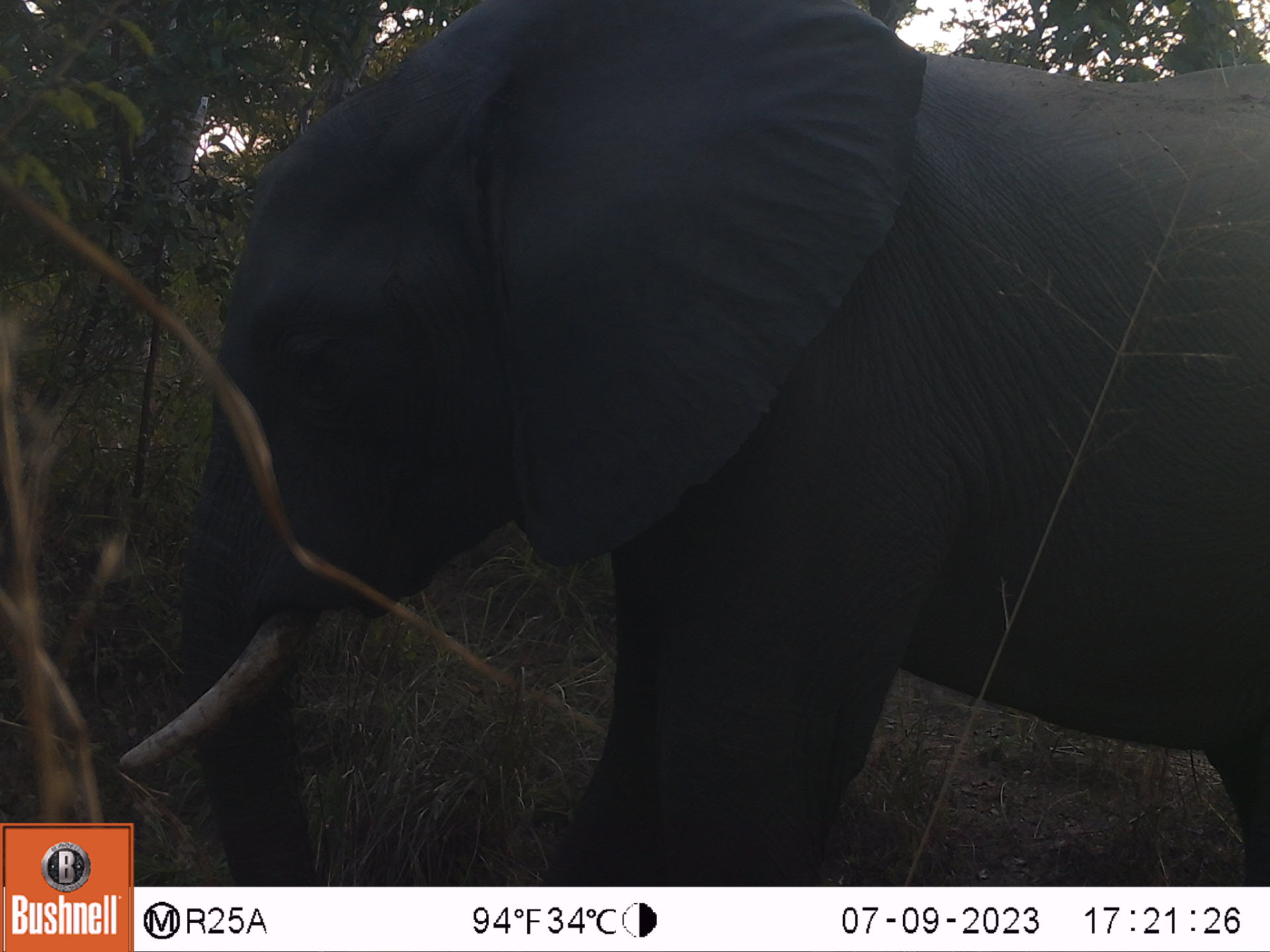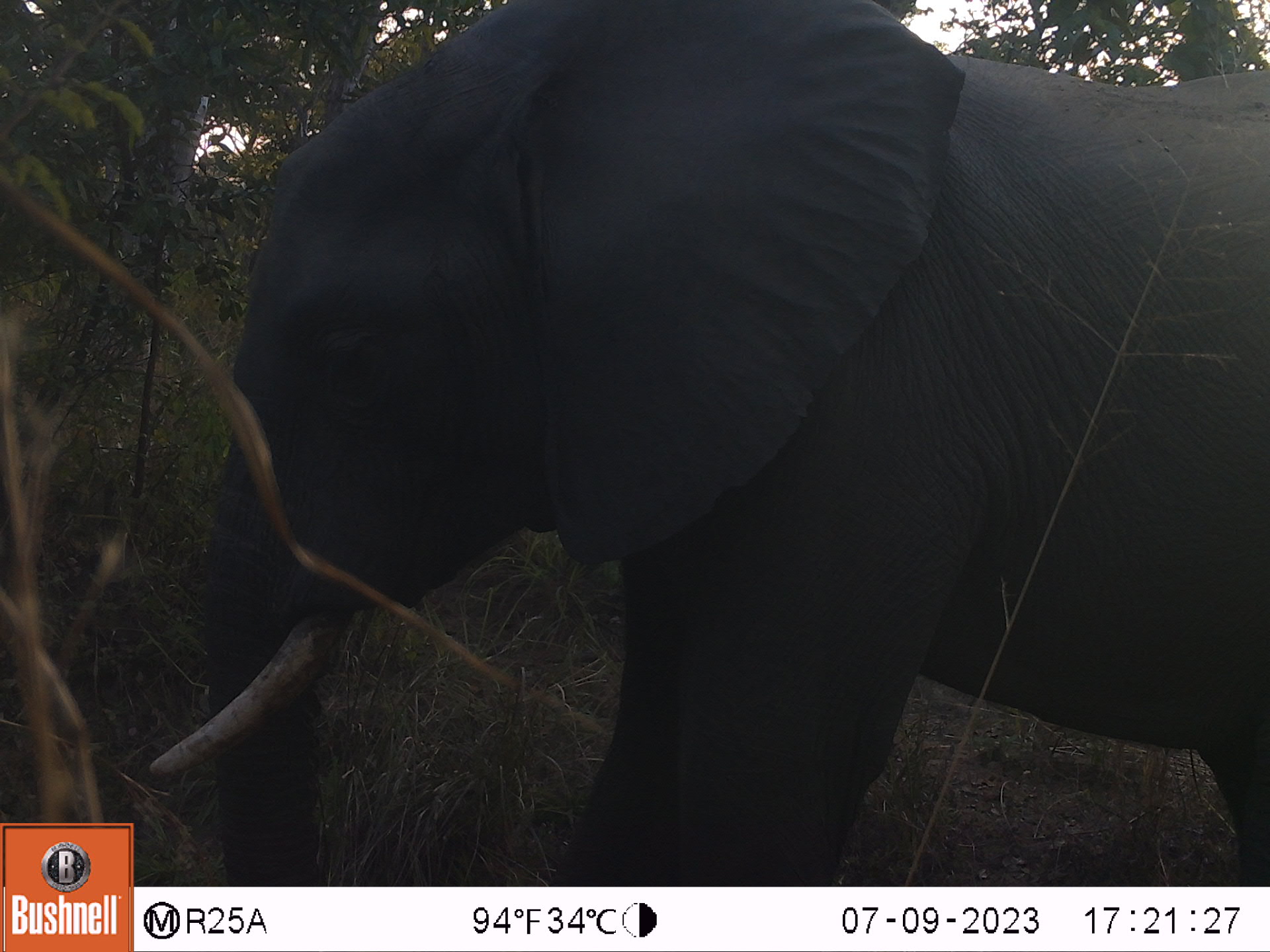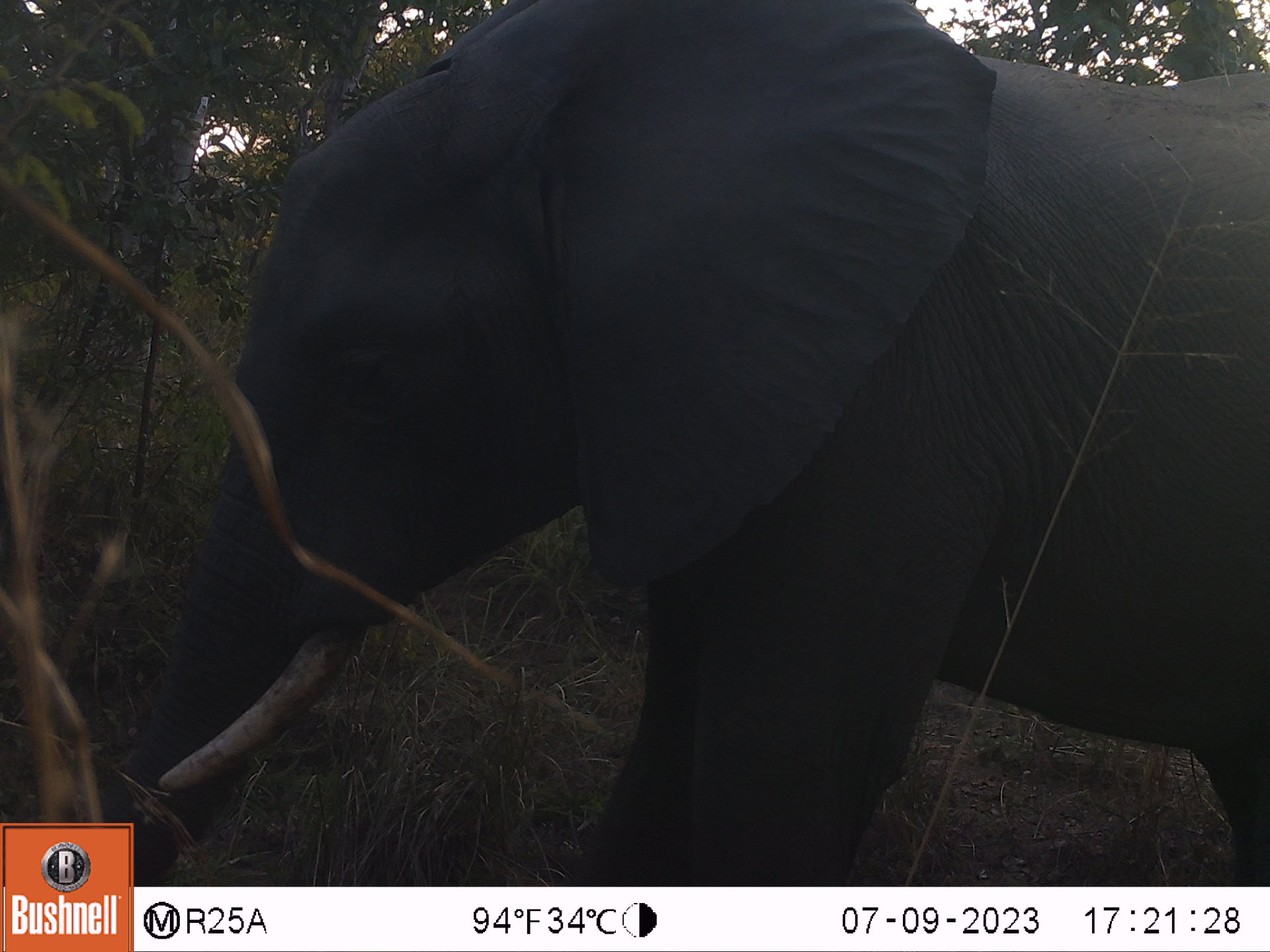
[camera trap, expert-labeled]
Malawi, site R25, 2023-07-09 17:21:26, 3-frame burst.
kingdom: Animalia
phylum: Chordata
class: Mammalia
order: Proboscidea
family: Elephantidae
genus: Loxodonta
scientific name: Loxodonta africana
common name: african savanna elephant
African savanna elephant (Loxodonta africana), count 1.